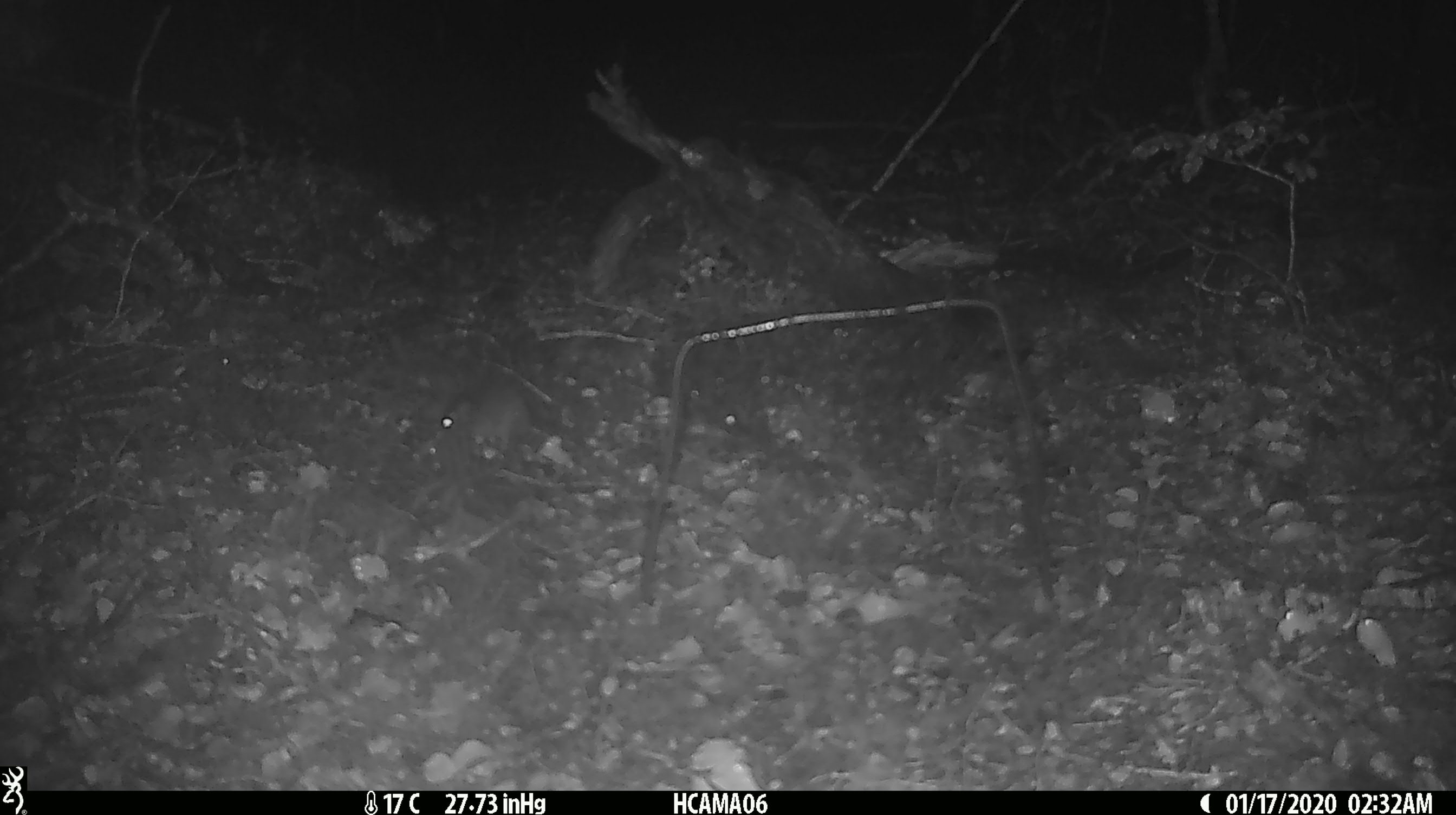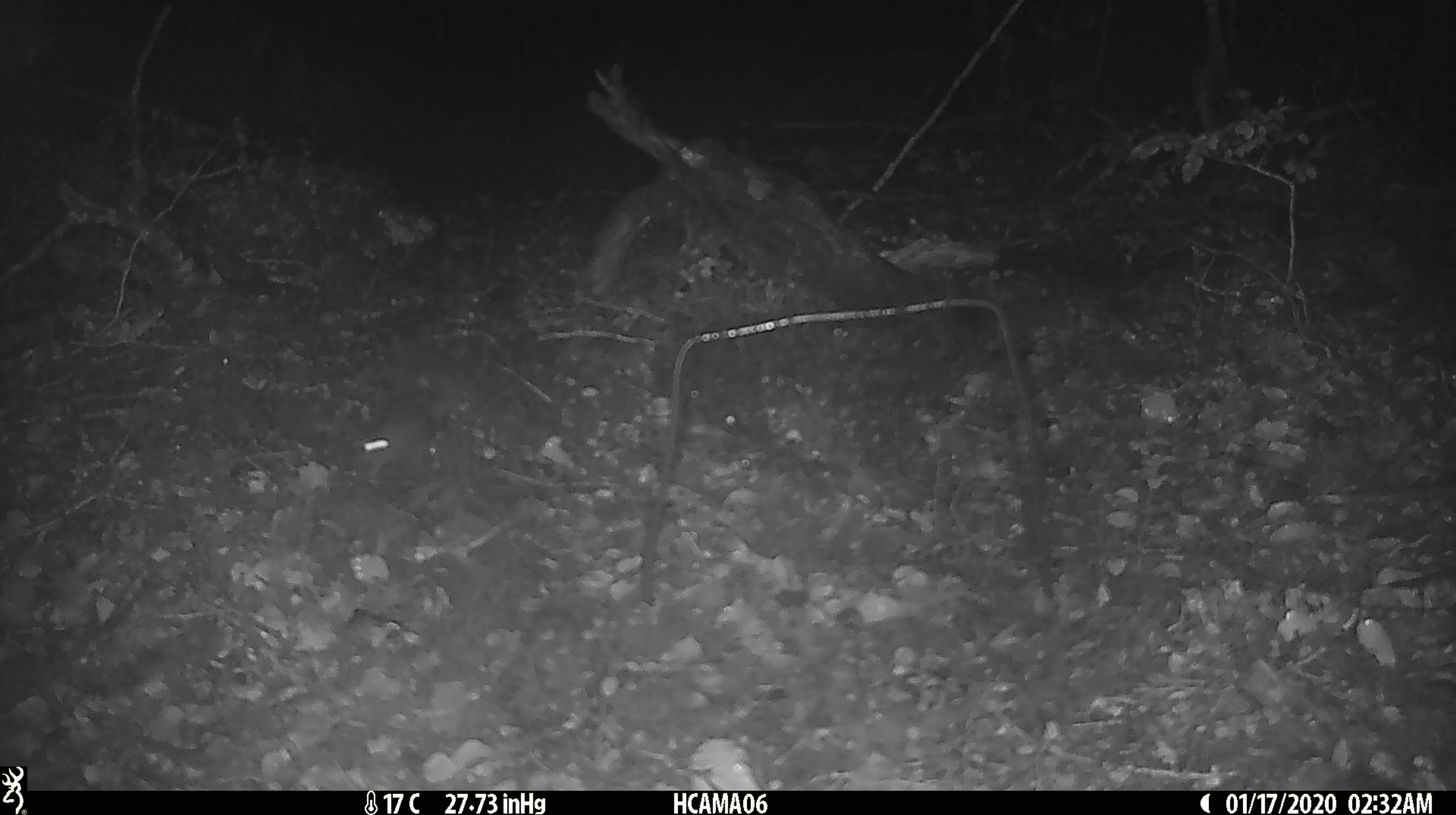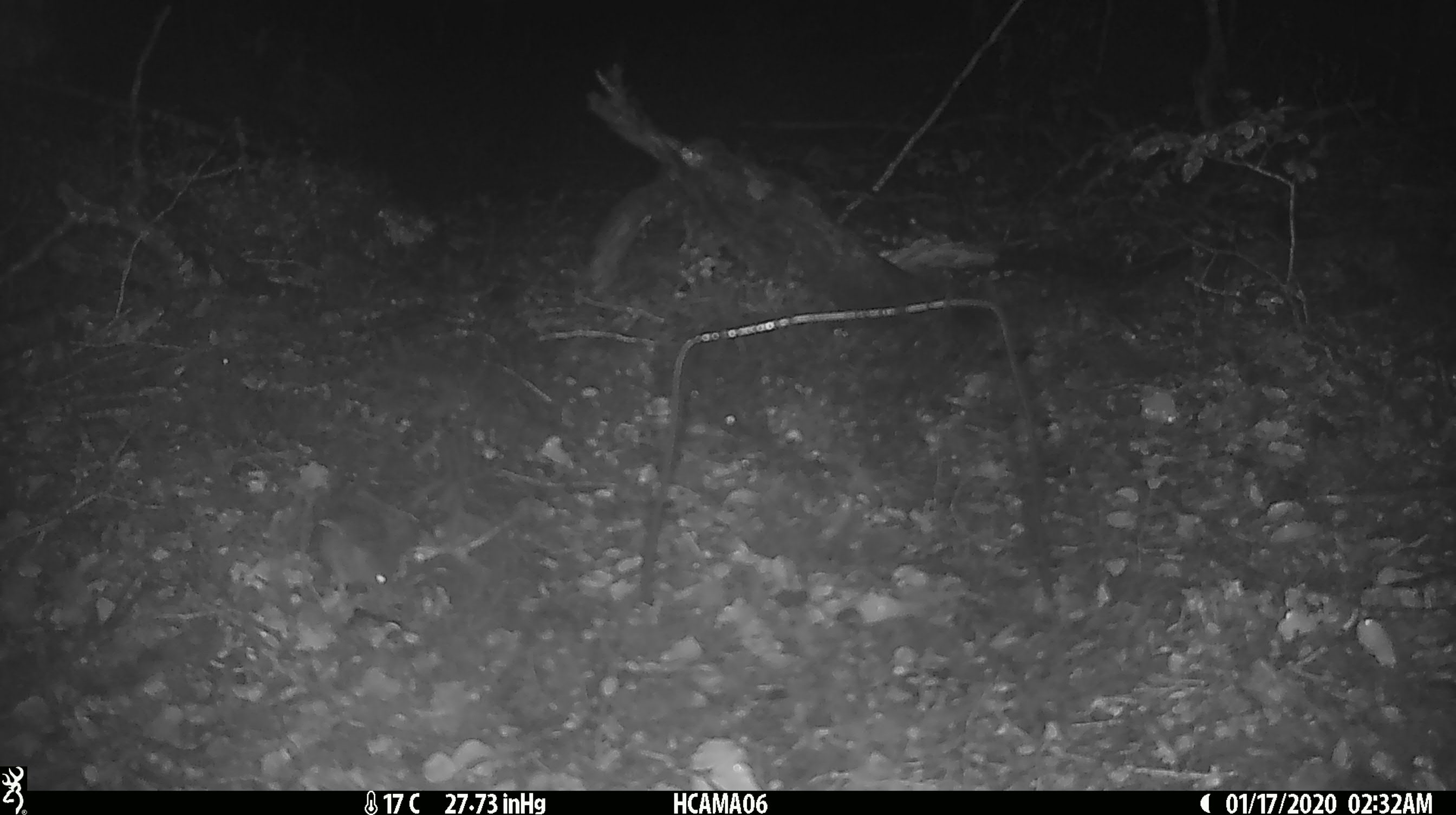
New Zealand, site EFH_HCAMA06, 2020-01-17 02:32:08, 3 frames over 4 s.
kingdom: Animalia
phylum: Chordata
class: Mammalia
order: Rodentia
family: Muridae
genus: Mus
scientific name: Mus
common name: mouse